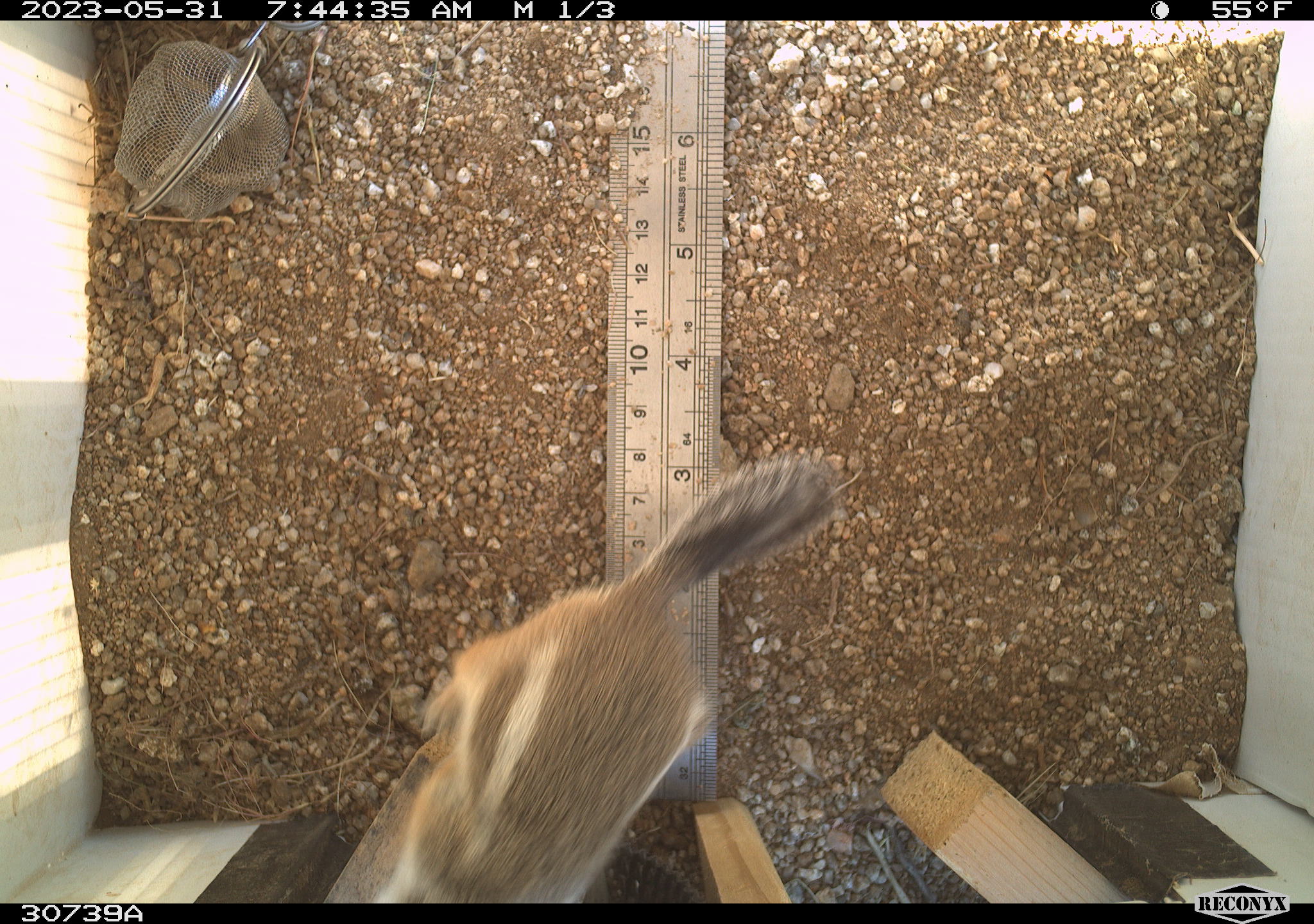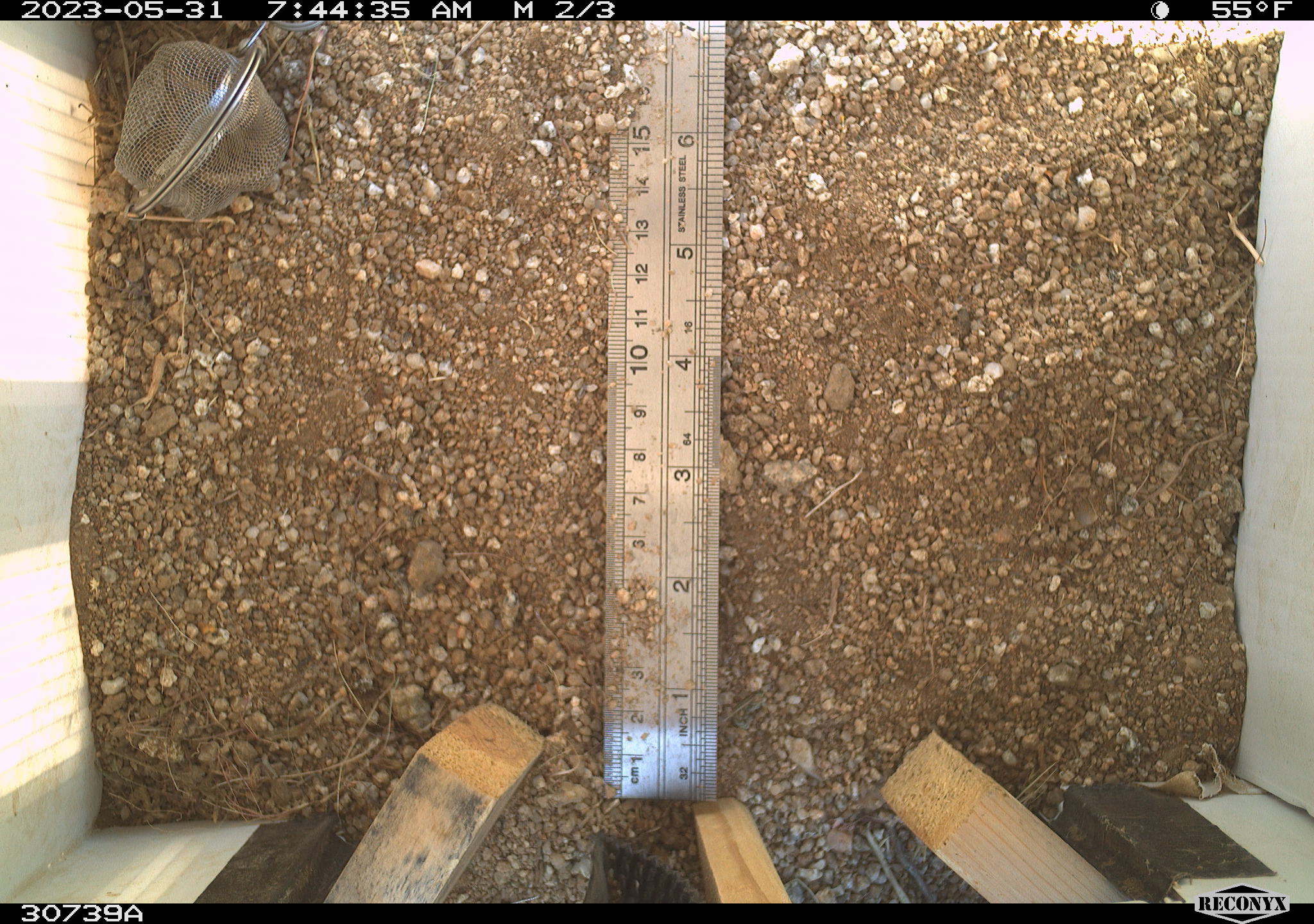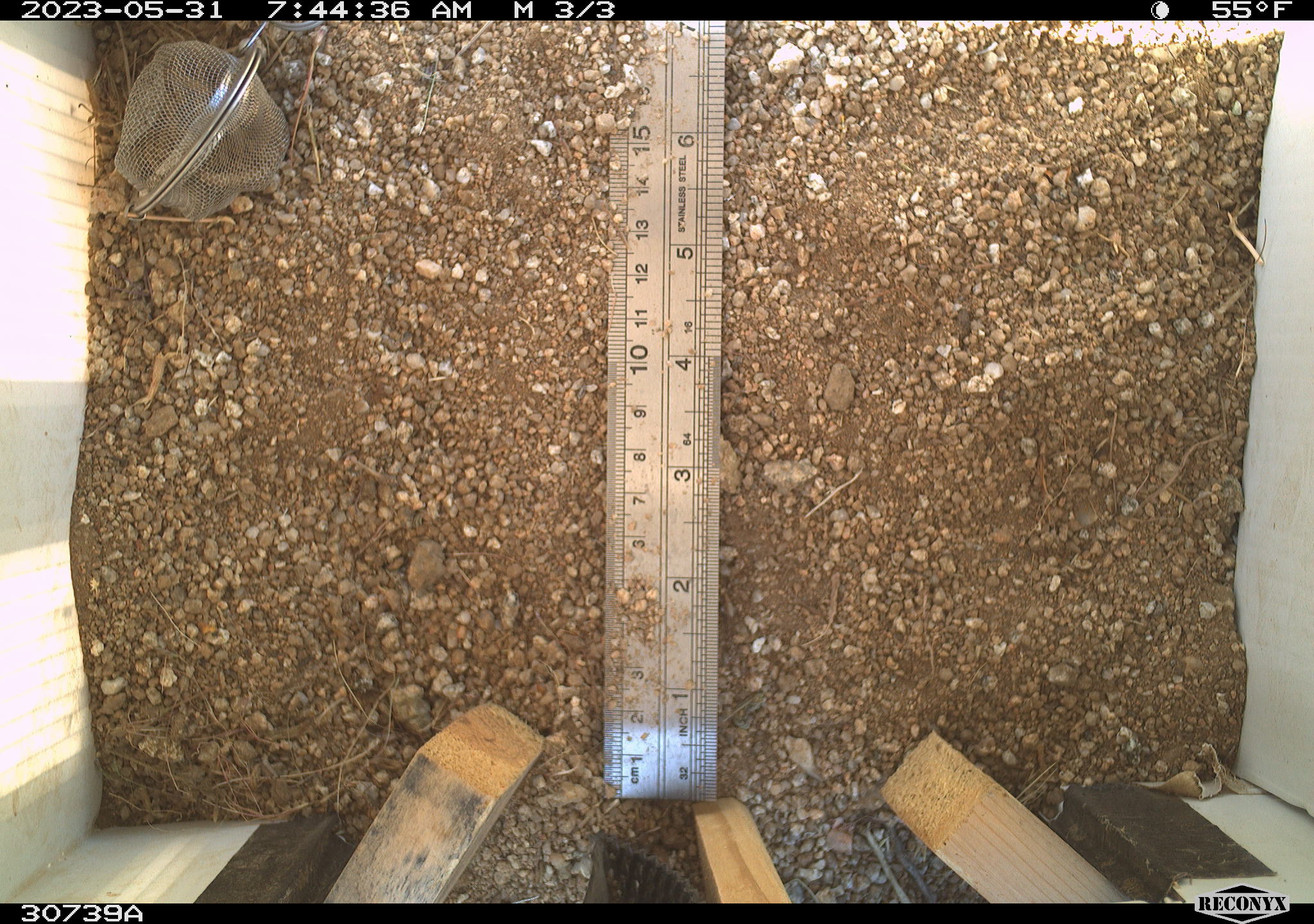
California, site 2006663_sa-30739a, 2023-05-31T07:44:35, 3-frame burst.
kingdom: Animalia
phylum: Chordata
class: Mammalia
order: Rodentia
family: Sciuridae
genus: Ammospermophilus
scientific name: Ammospermophilus leucurus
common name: white-tailed antelope squirrel